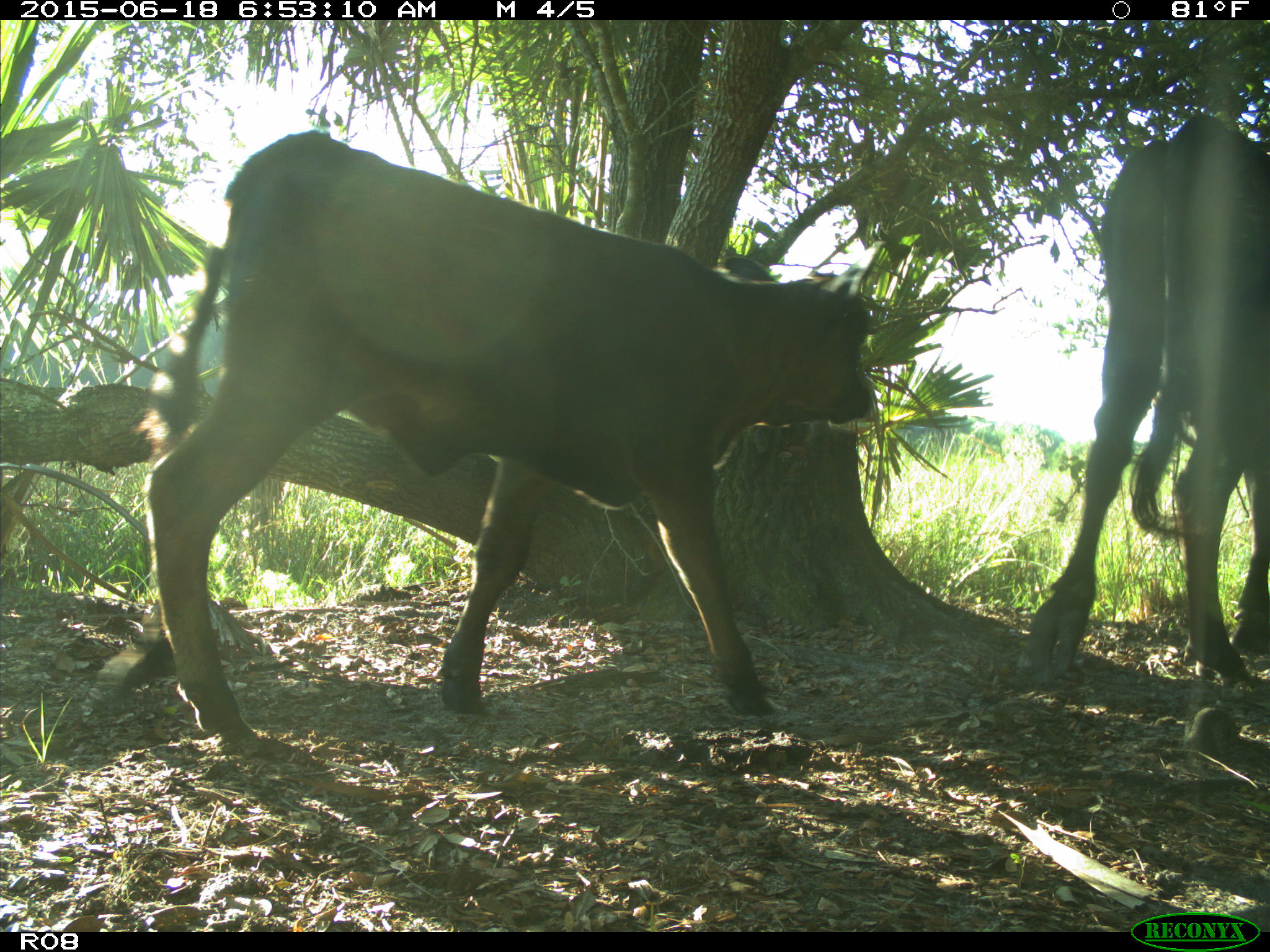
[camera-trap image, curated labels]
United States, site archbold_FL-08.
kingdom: Animalia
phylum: Chordata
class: Mammalia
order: Artiodactyla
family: Bovidae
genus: Bos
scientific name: Bos taurus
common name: domestic cow